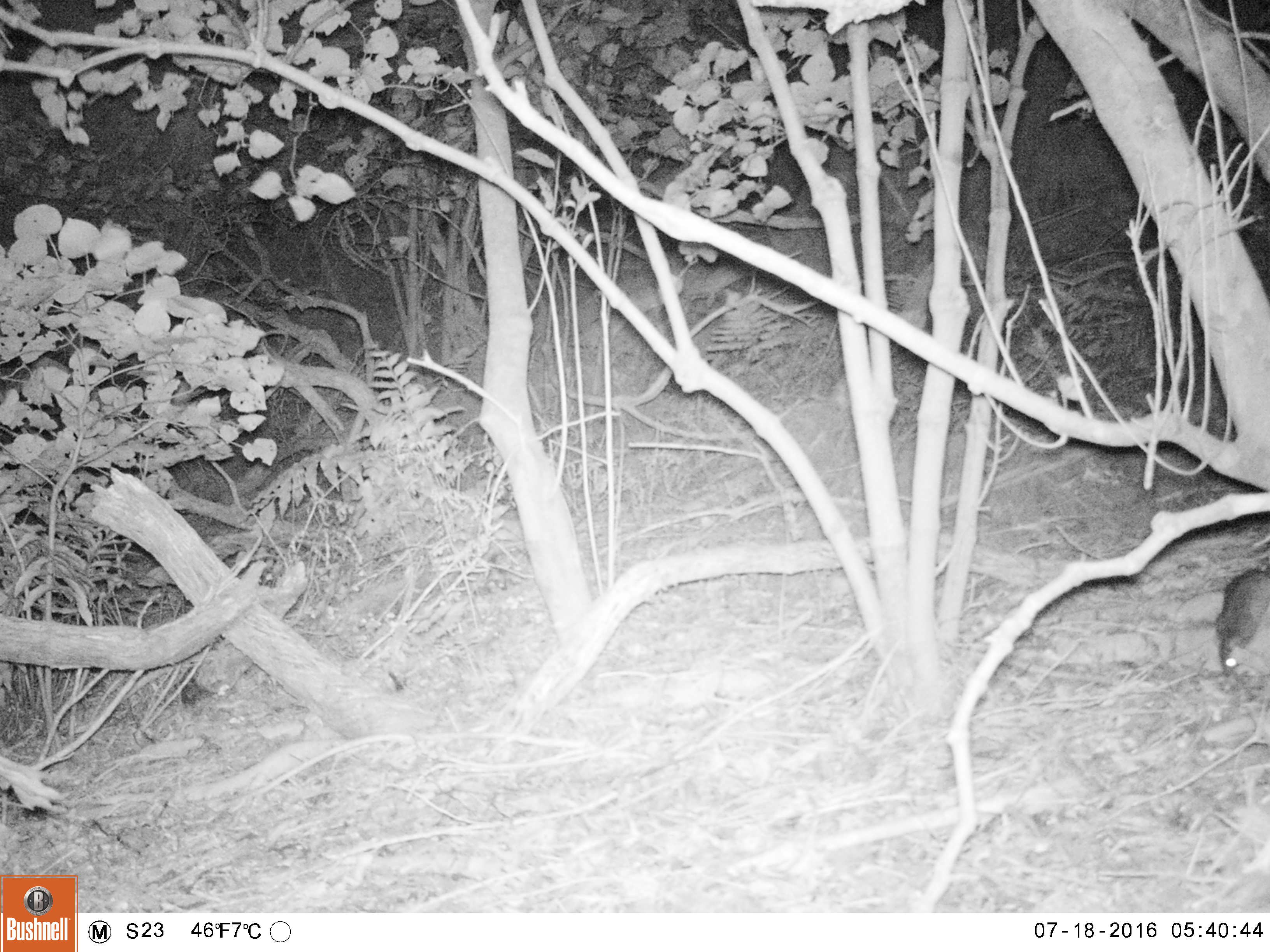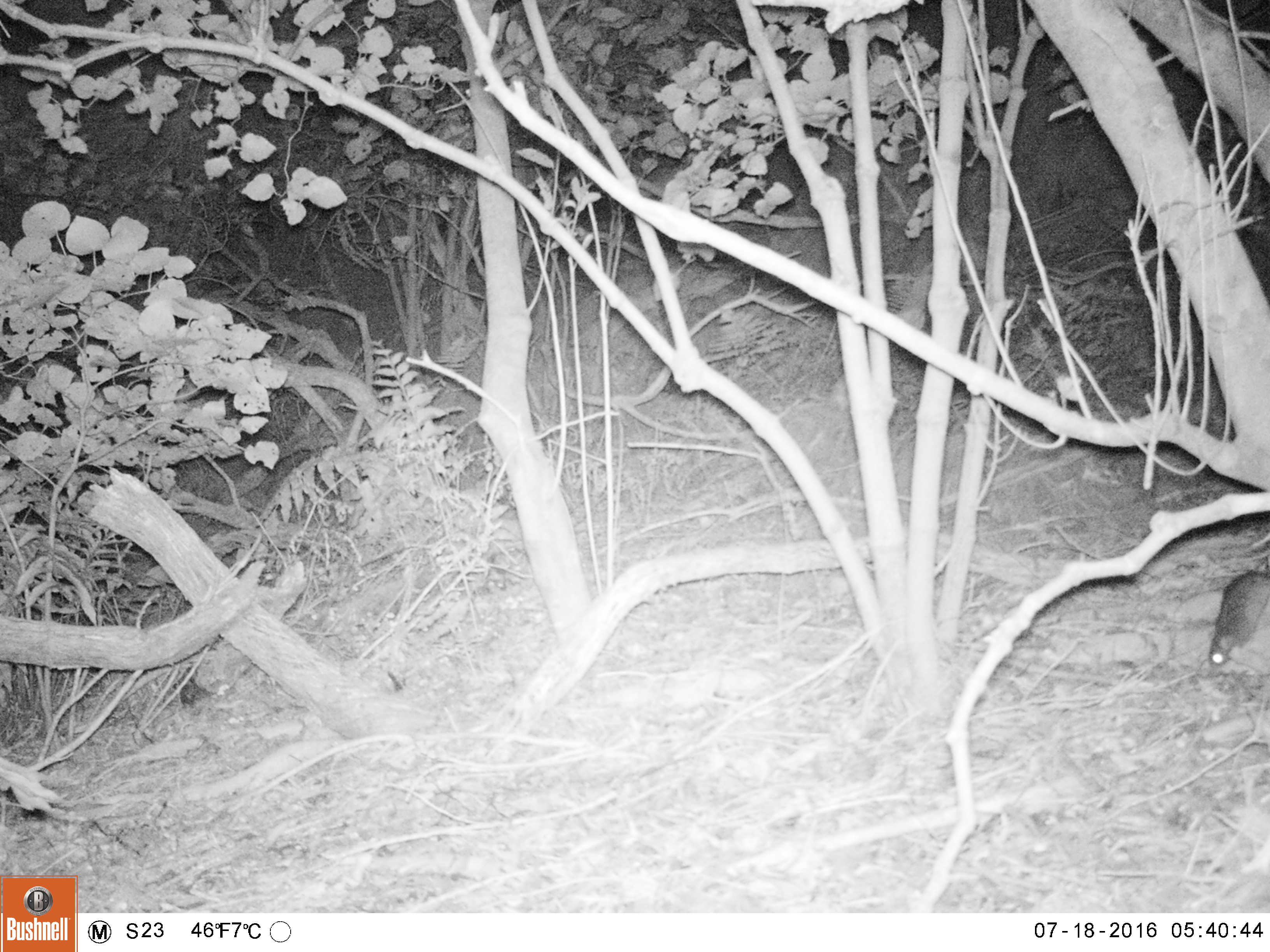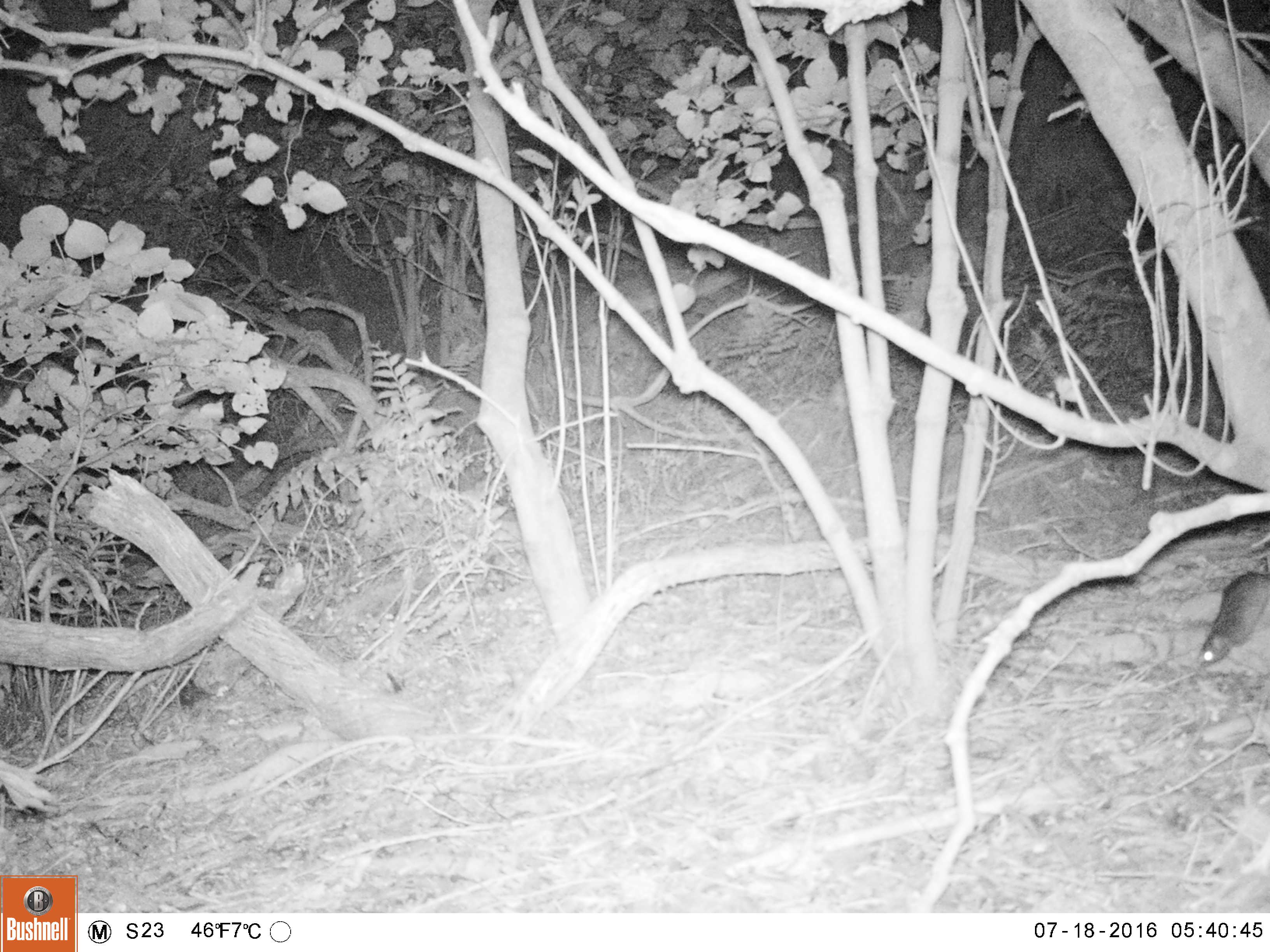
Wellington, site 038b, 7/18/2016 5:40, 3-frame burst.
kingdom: Animalia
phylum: Chordata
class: Mammalia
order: Rodentia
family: Muridae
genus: Rattus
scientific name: Rattus rattus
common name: ship rat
Ship rat (Rattus rattus).